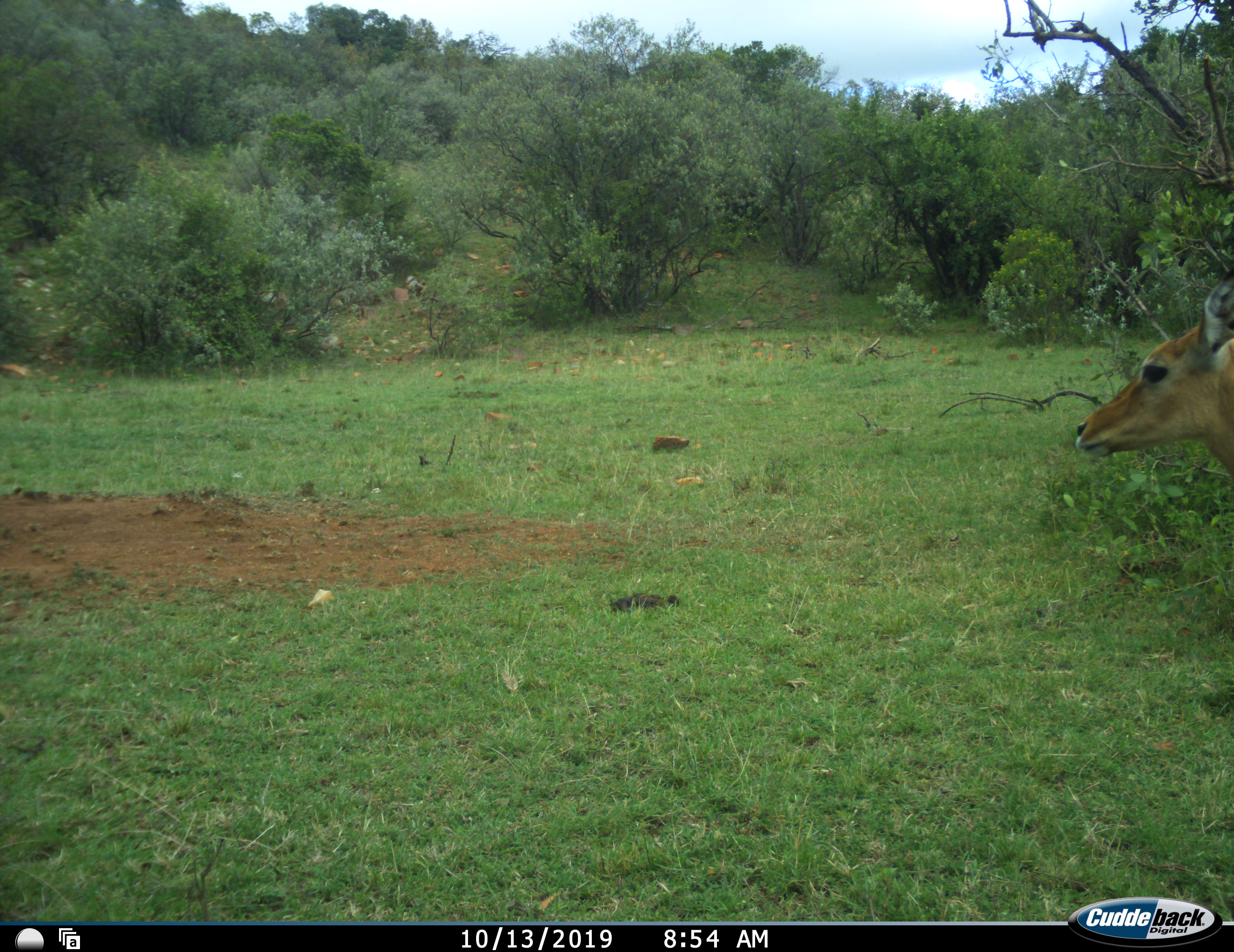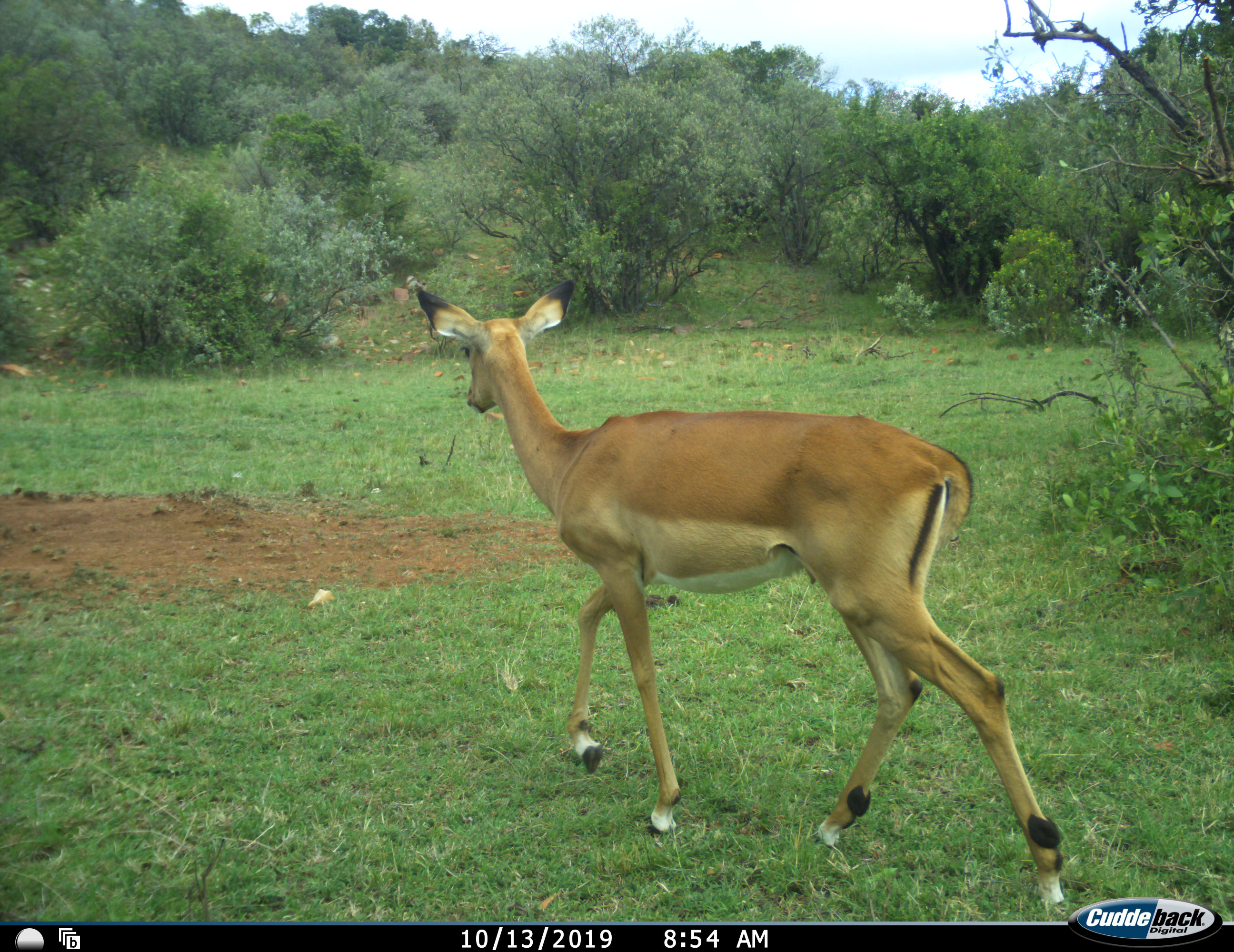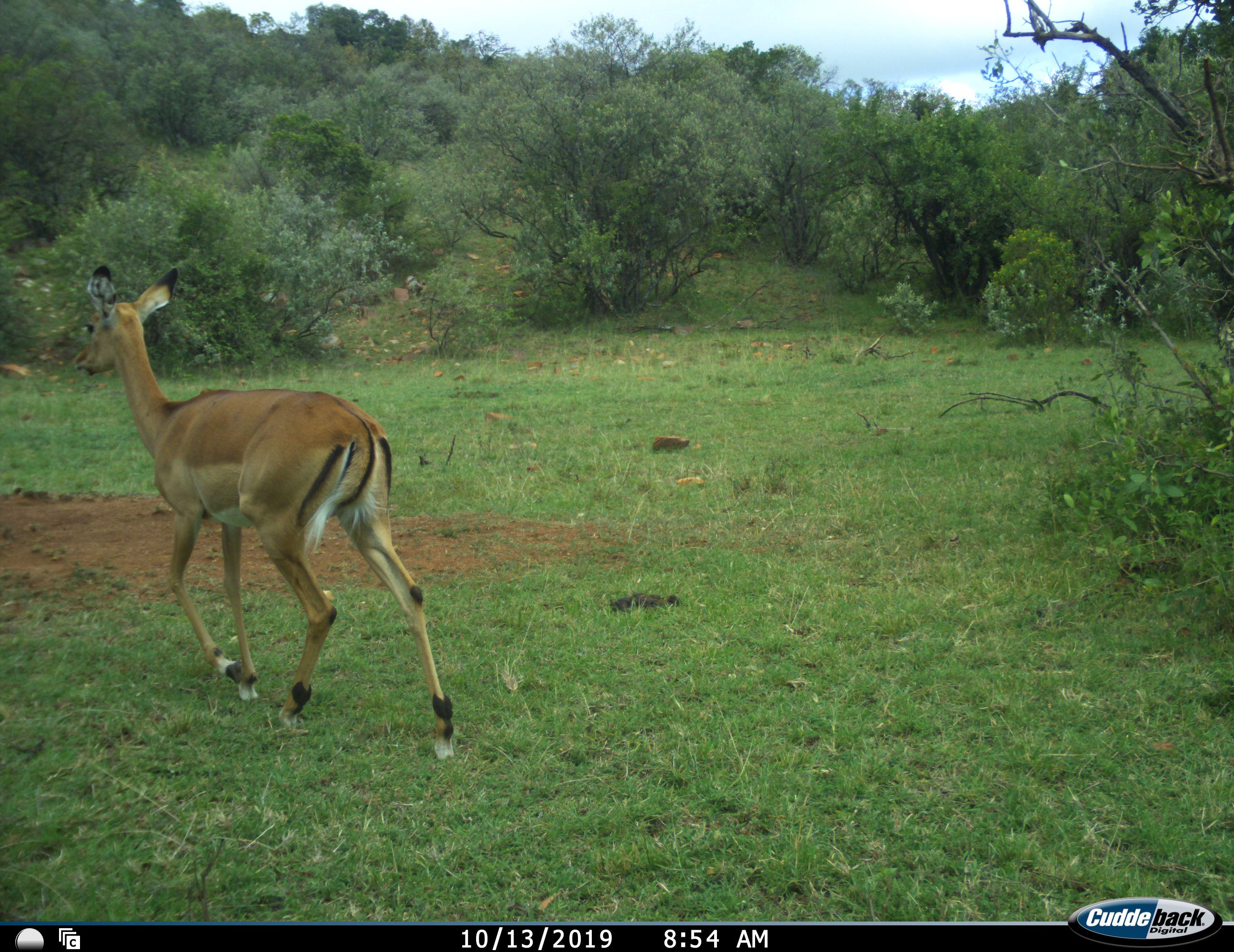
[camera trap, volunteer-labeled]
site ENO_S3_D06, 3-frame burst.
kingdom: Animalia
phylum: Chordata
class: Mammalia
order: Artiodactyla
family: Bovidae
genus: Aepyceros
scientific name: Aepyceros melampus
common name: impala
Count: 1.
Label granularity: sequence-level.